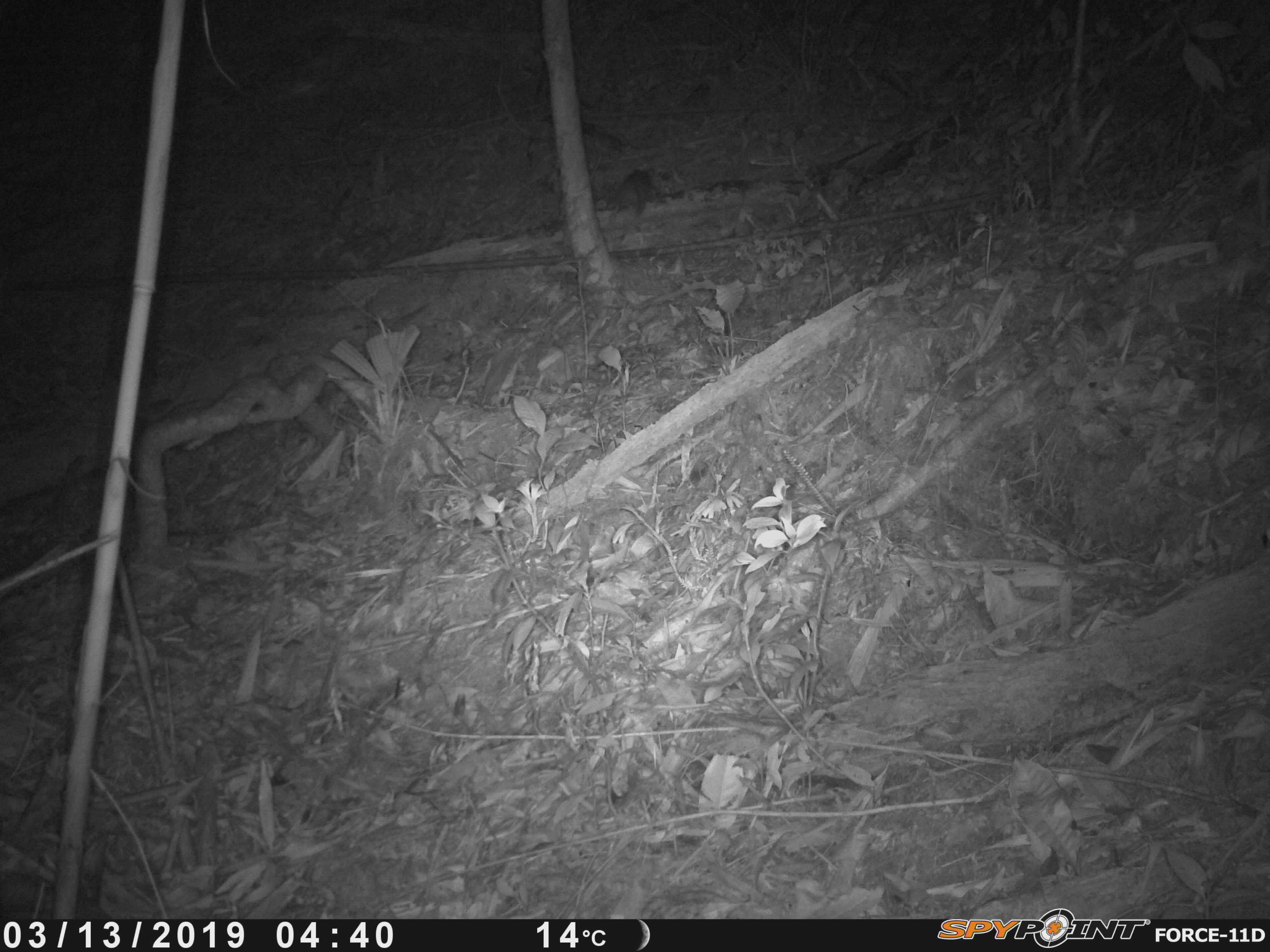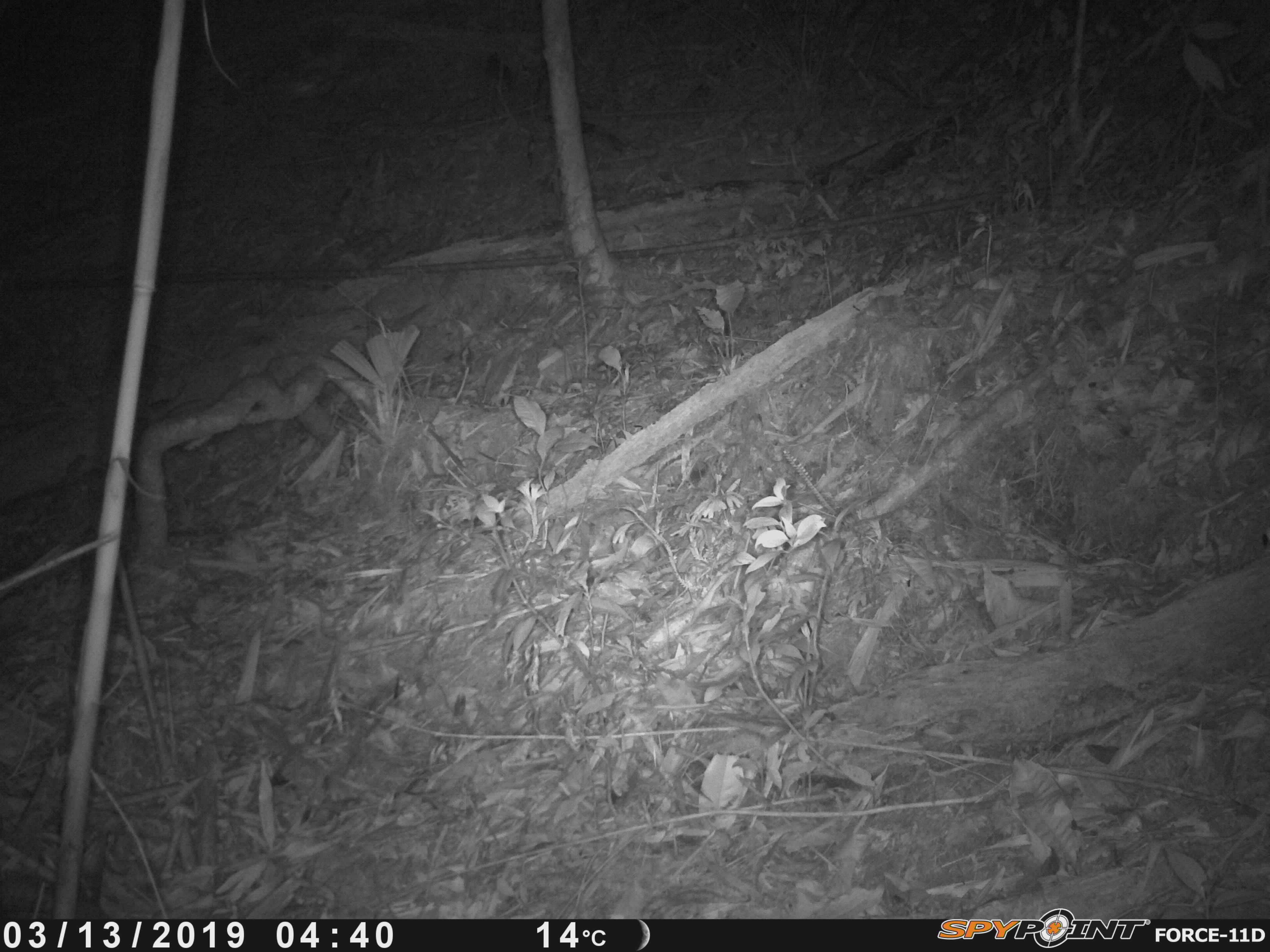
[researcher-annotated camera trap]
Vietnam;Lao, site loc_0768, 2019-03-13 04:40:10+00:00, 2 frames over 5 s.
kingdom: Animalia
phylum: Chordata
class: Mammalia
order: Rodentia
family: Muridae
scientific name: Muridae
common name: old-world mice and rats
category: unidentified murid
Unidentified murid (old-world mice and rats) (Muridae). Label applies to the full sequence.